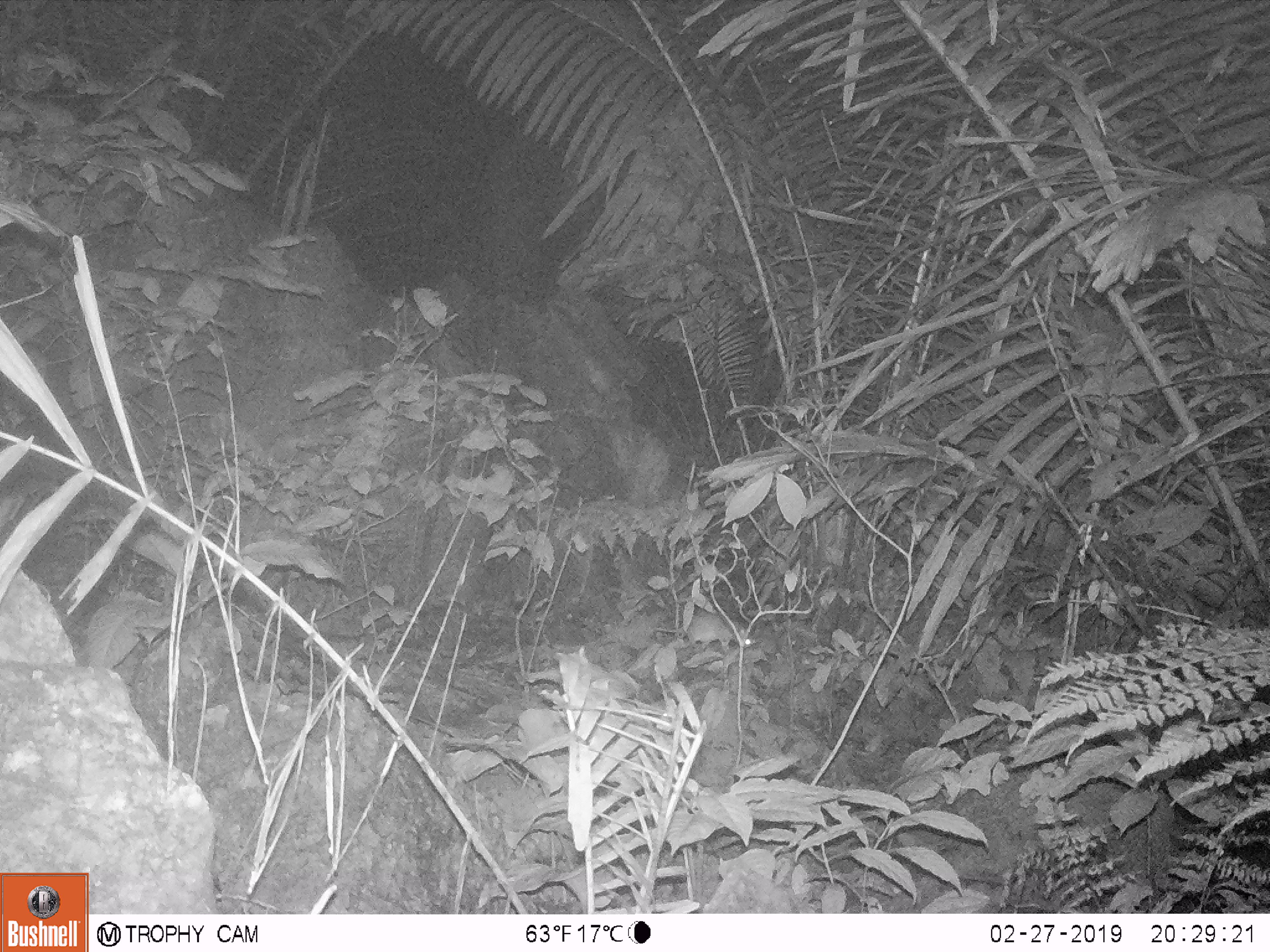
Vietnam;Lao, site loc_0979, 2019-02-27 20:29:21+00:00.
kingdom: Animalia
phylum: Chordata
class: Mammalia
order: Rodentia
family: Muridae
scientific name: Muridae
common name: old-world mice and rats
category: unidentified murid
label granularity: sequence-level